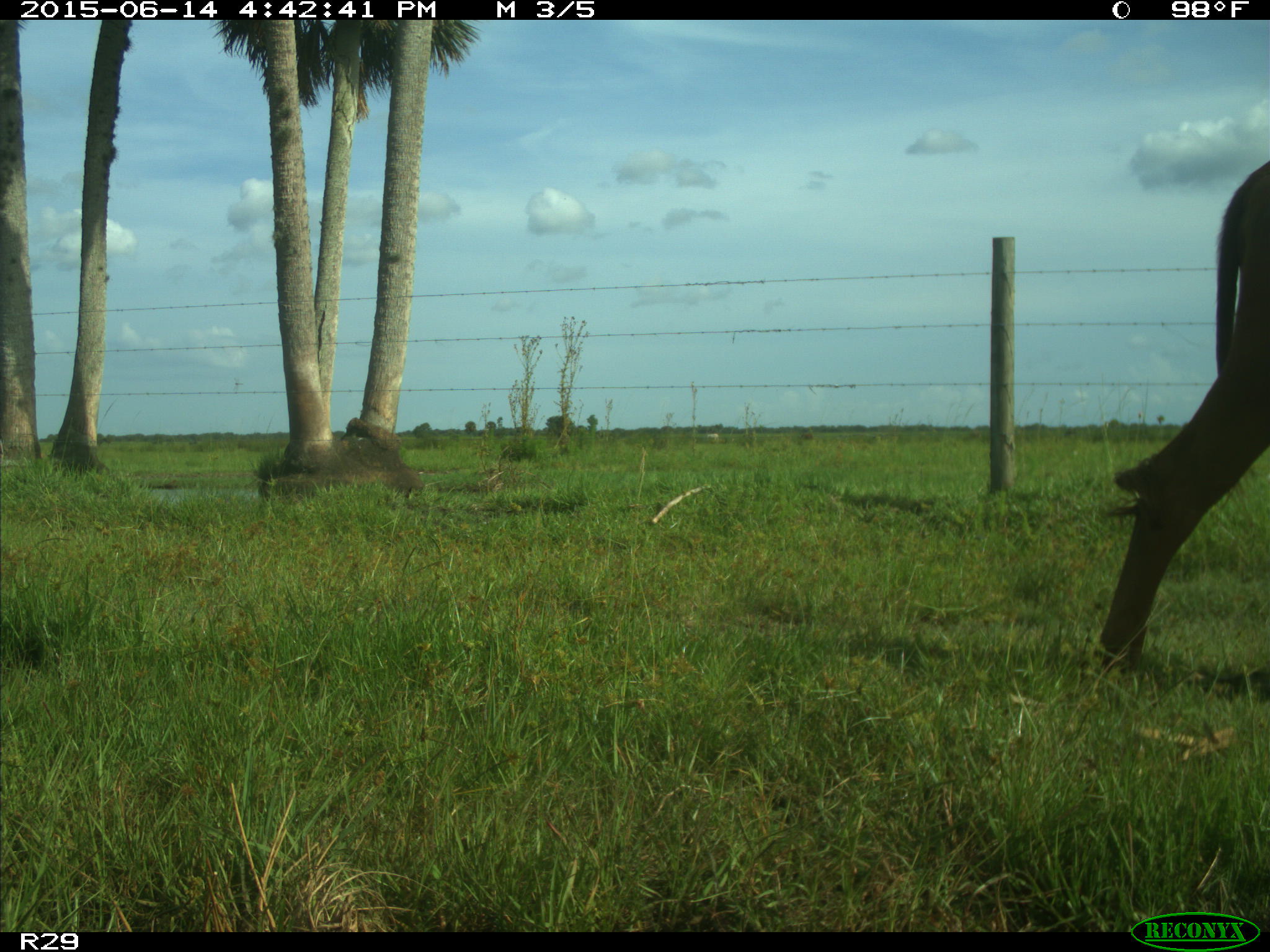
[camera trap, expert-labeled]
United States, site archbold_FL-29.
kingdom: Animalia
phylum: Chordata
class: Mammalia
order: Artiodactyla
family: Bovidae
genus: Bos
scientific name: Bos taurus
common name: domestic cow